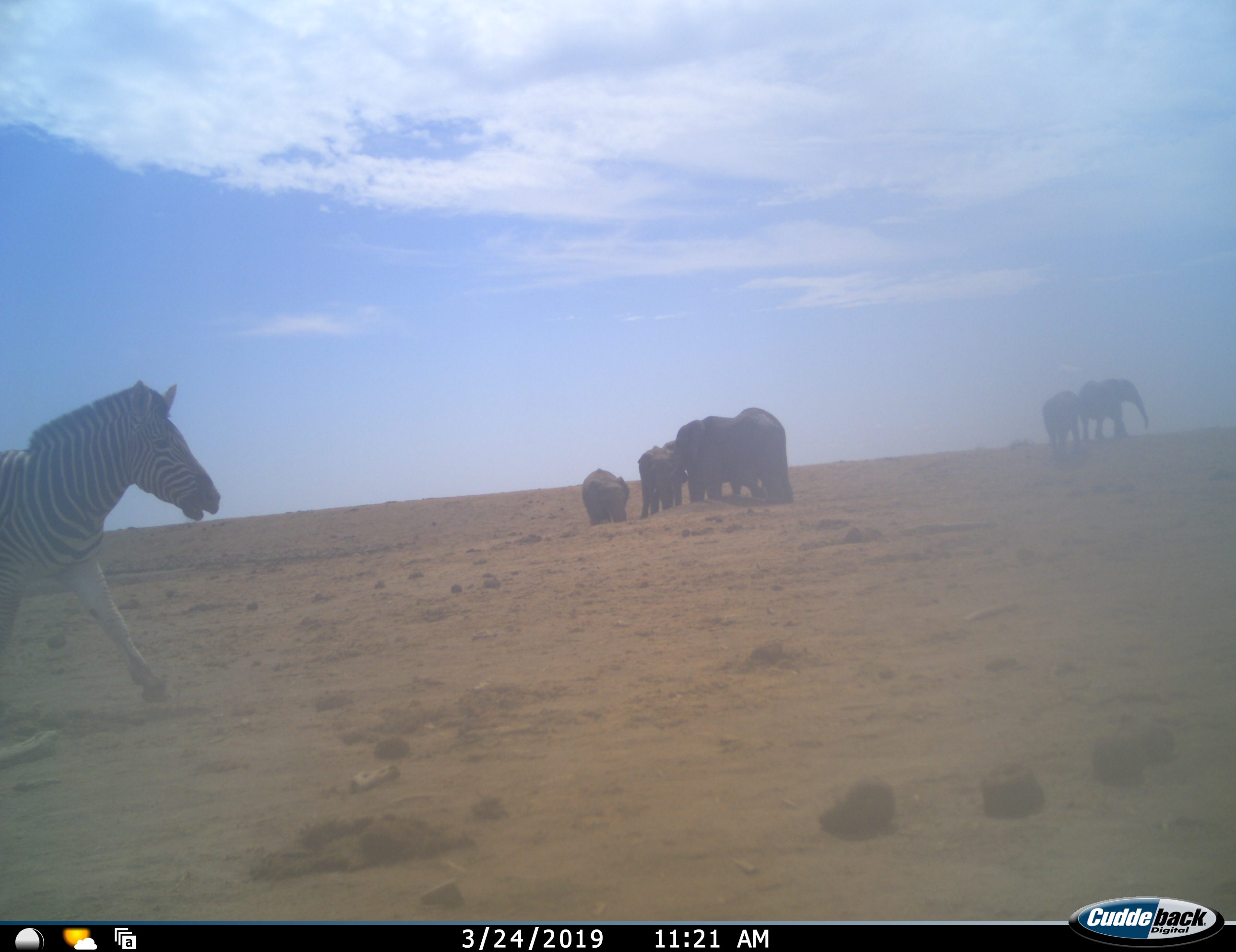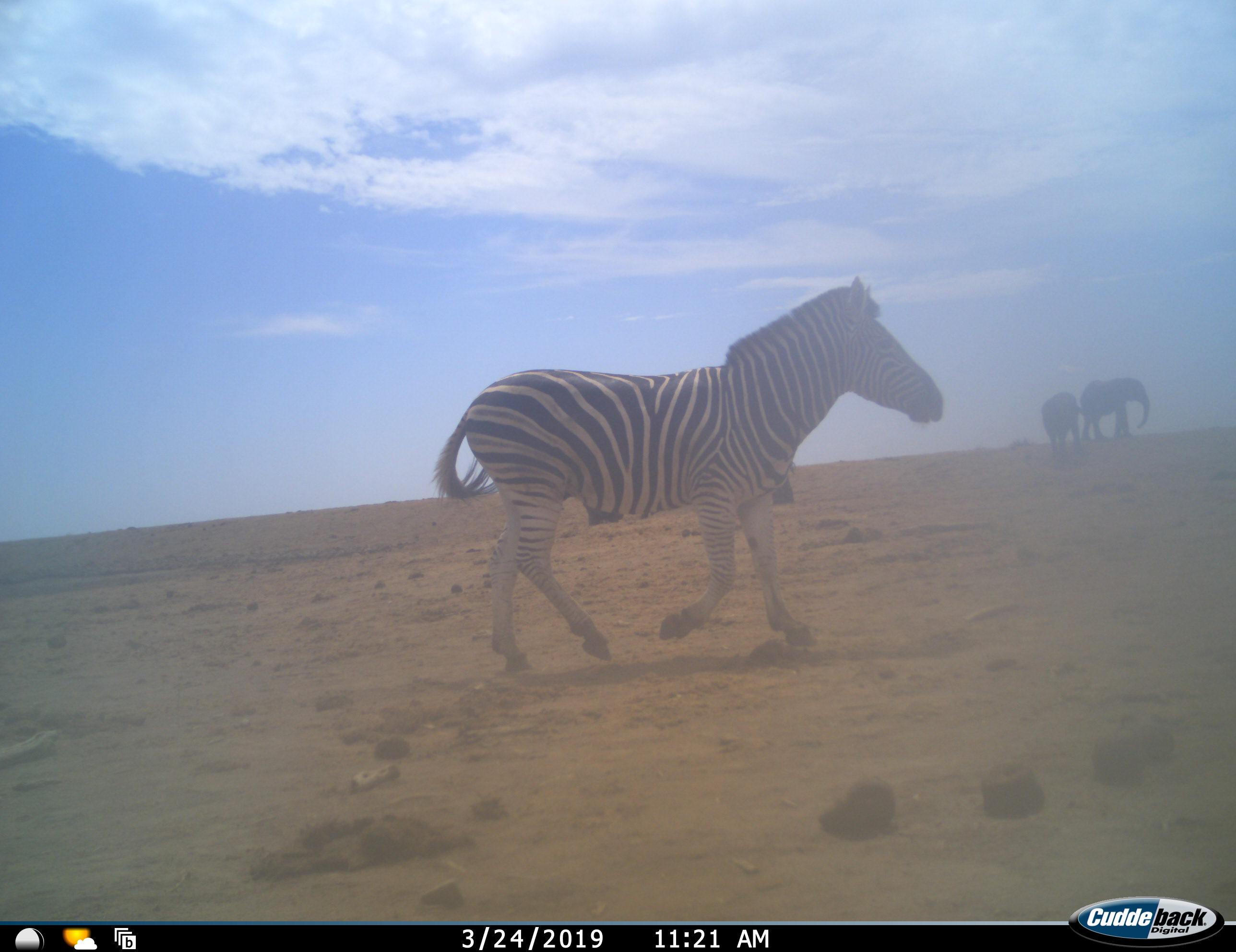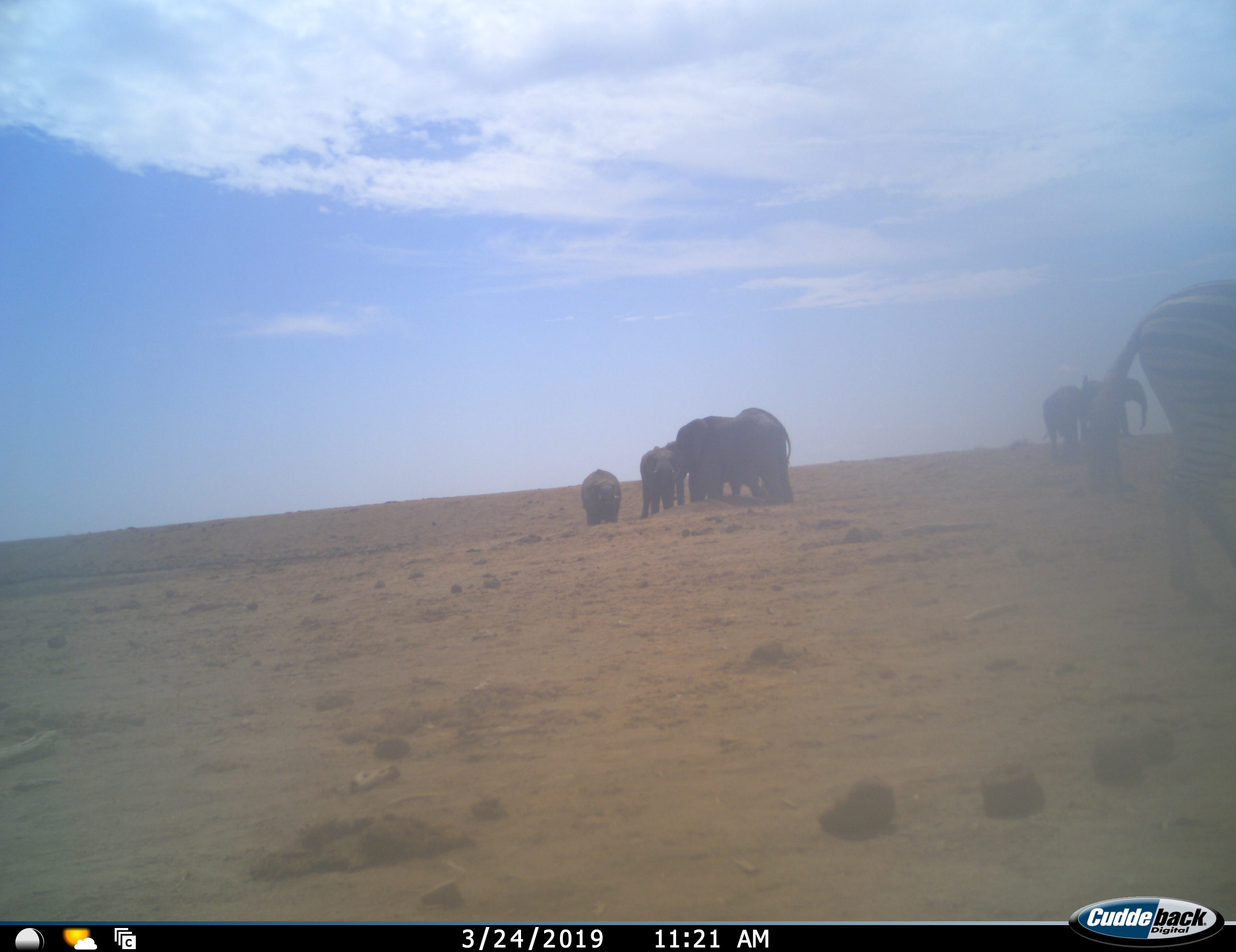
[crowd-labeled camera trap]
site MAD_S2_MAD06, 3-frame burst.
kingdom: Animalia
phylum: Chordata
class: Mammalia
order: Proboscidea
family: Elephantidae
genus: Loxodonta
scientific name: Loxodonta africana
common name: african bush elephant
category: elephant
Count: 6.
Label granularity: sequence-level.